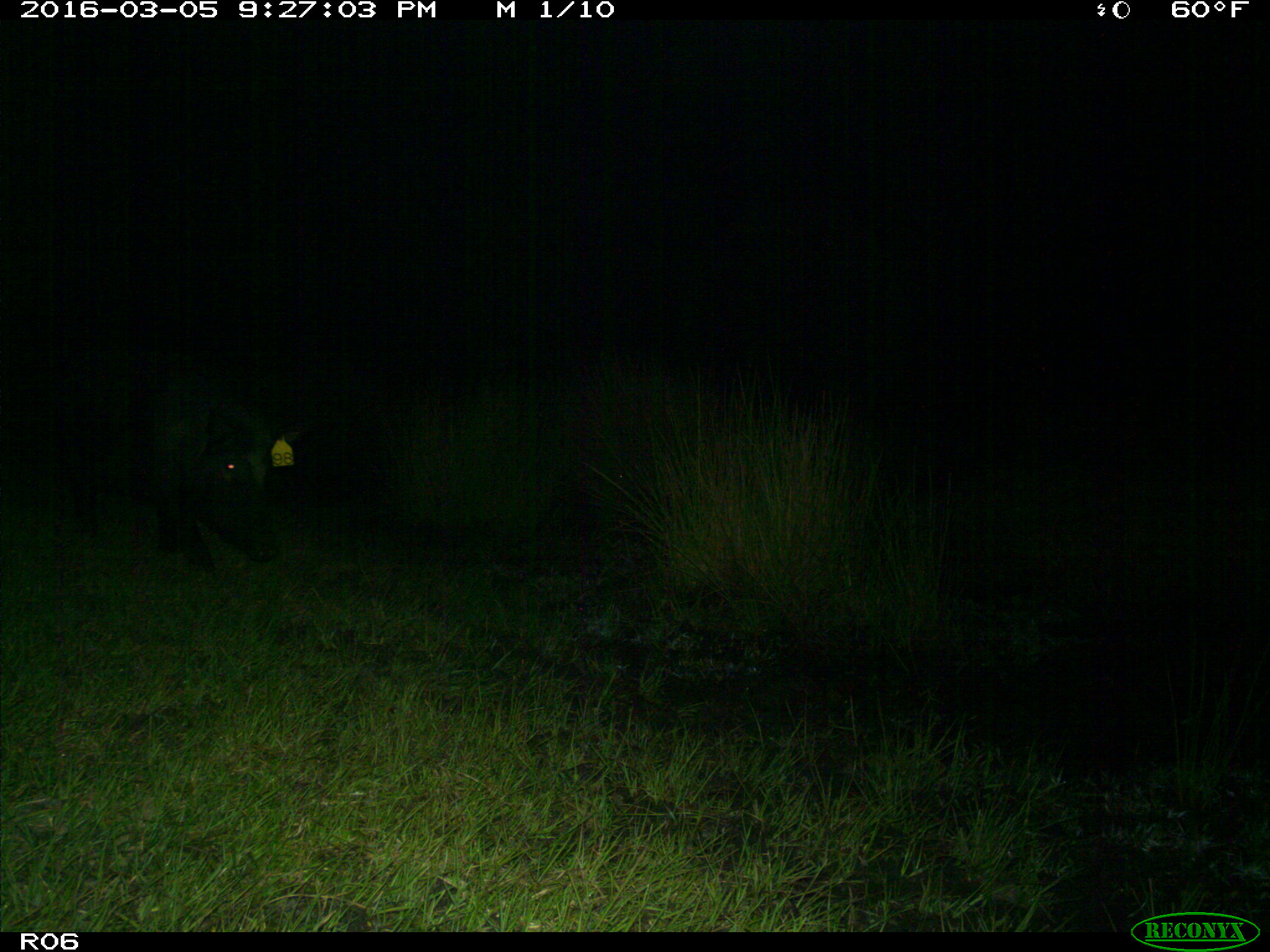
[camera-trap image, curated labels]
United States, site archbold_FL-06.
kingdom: Animalia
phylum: Chordata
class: Mammalia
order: Artiodactyla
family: Suidae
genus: Sus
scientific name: Sus scrofa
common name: wild boar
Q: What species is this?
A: Sus scrofa (wild boar).